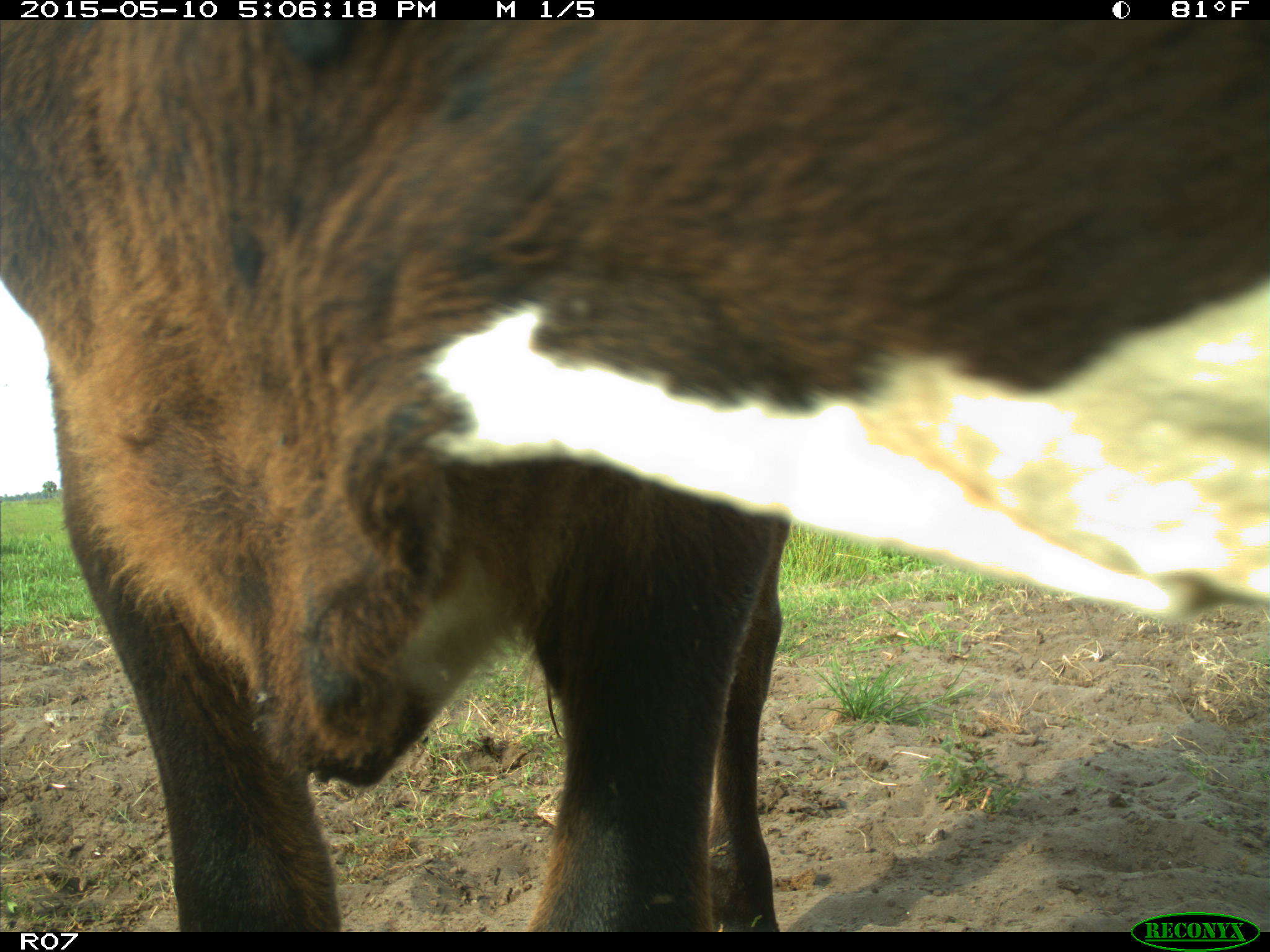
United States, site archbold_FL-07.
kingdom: Animalia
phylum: Chordata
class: Mammalia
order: Artiodactyla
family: Bovidae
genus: Bos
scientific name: Bos taurus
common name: domestic cow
Bos taurus (domestic cow).